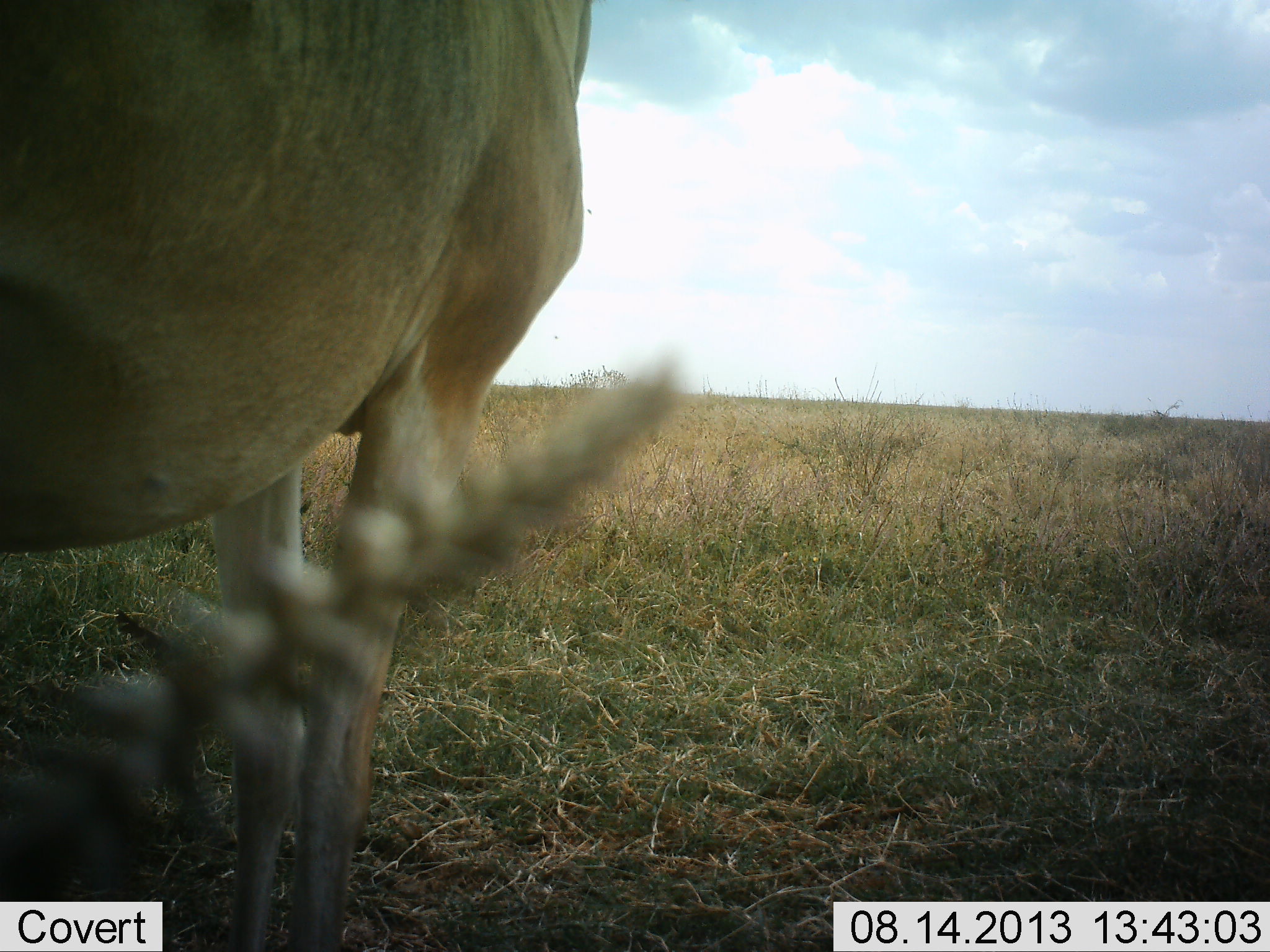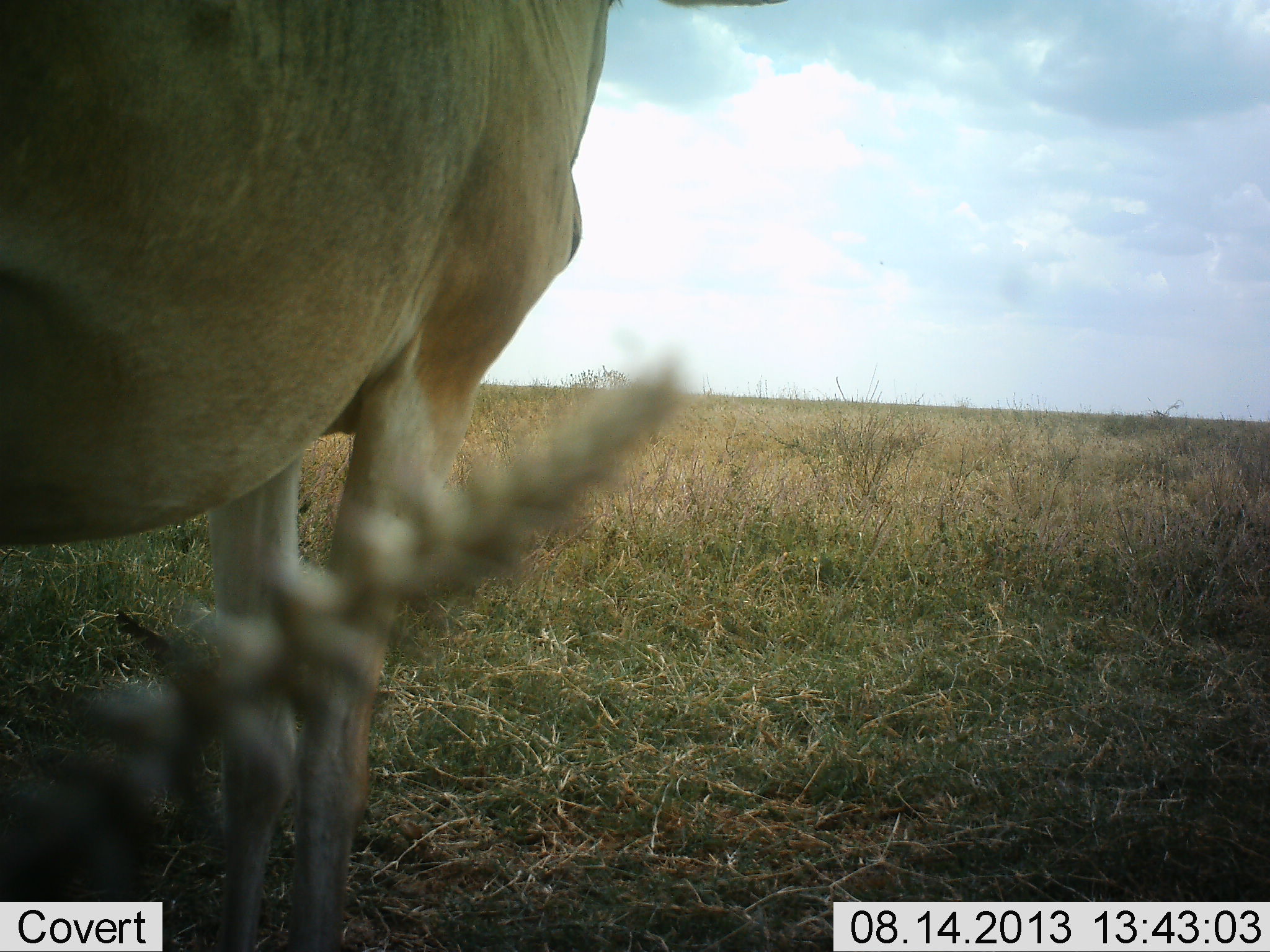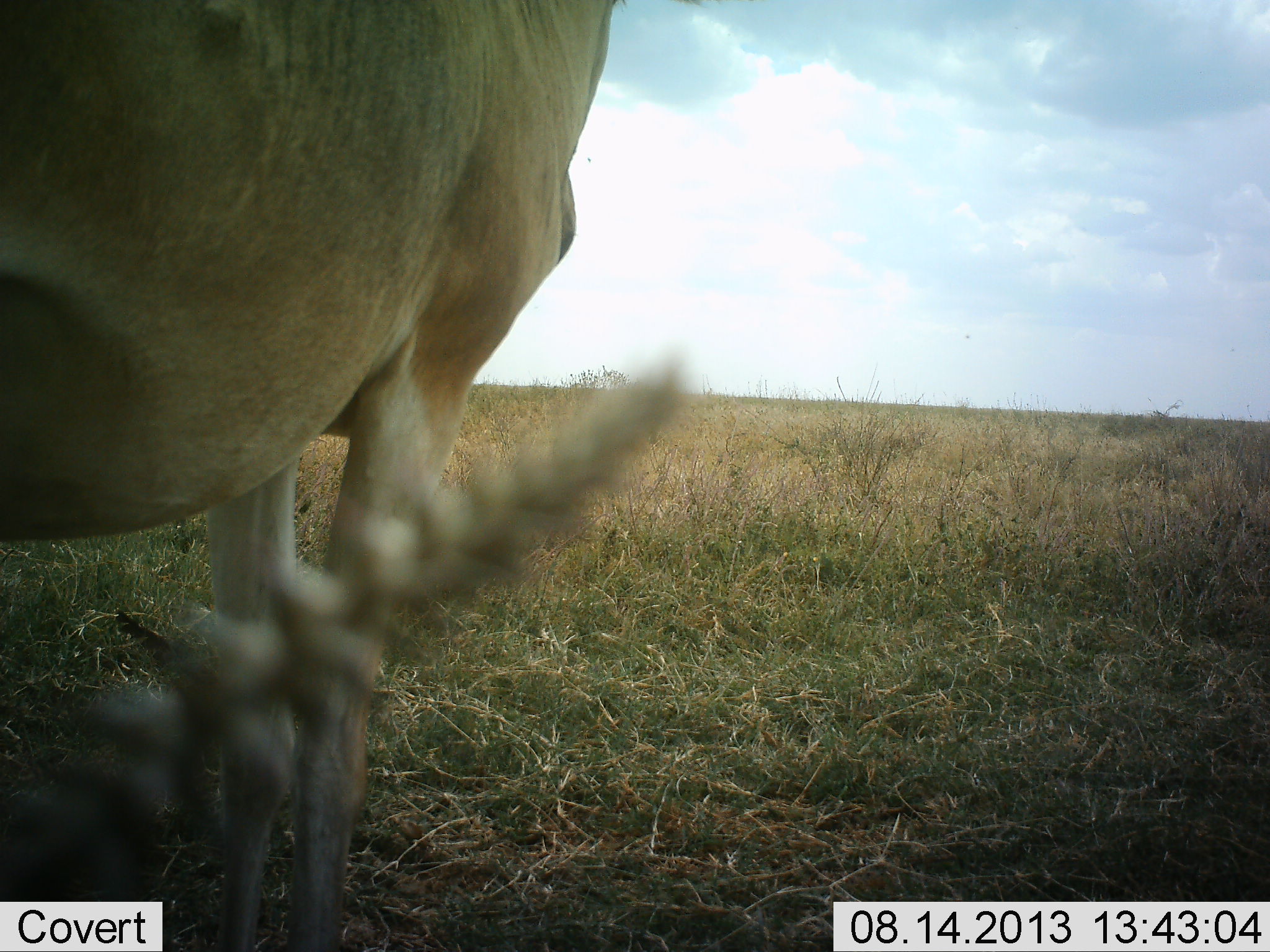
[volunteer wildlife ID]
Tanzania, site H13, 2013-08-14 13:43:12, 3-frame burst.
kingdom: Animalia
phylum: Chordata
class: Mammalia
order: Artiodactyla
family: Bovidae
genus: Alcelaphus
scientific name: Alcelaphus buselaphus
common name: hartebeest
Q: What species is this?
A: Hartebeest (Alcelaphus buselaphus).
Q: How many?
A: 1.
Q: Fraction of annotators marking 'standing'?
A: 100%.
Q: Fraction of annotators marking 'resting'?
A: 0%.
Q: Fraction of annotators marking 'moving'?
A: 0%.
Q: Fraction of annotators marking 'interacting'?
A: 0%.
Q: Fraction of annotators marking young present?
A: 0%.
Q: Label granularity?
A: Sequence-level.